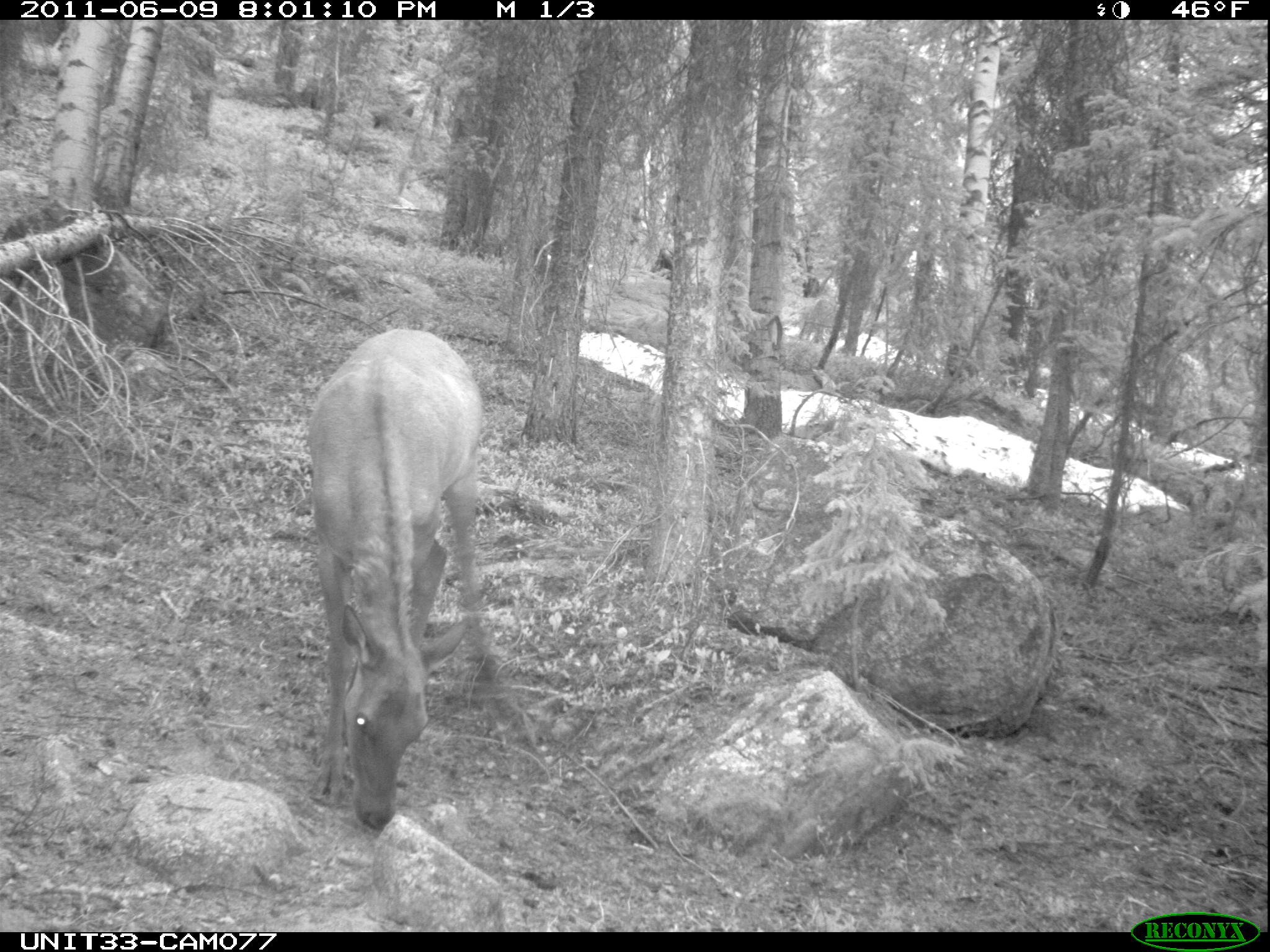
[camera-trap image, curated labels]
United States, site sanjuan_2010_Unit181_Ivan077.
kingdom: Animalia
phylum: Chordata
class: Mammalia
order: Artiodactyla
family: Cervidae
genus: Cervus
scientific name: Cervus elaphus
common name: red deer